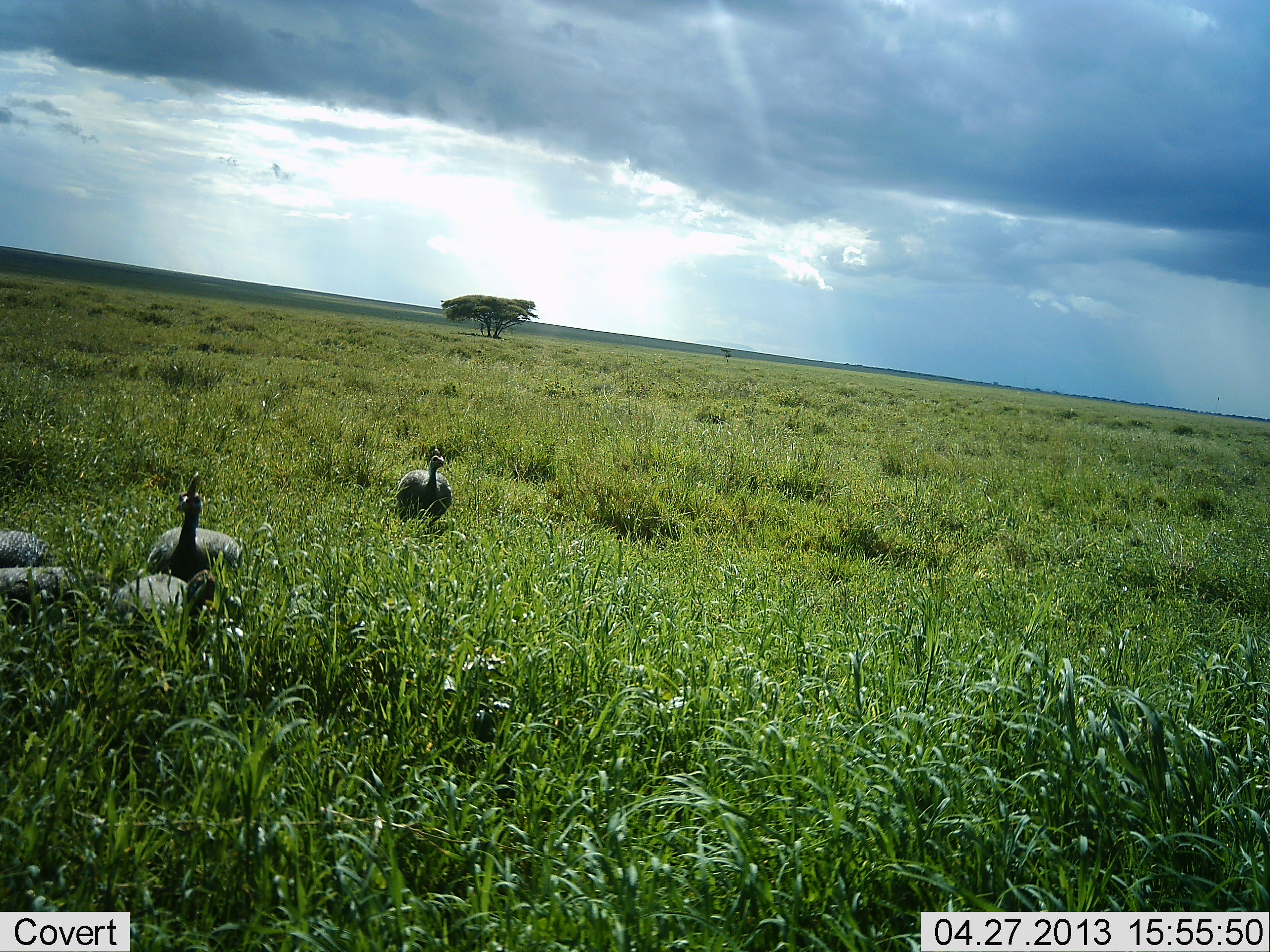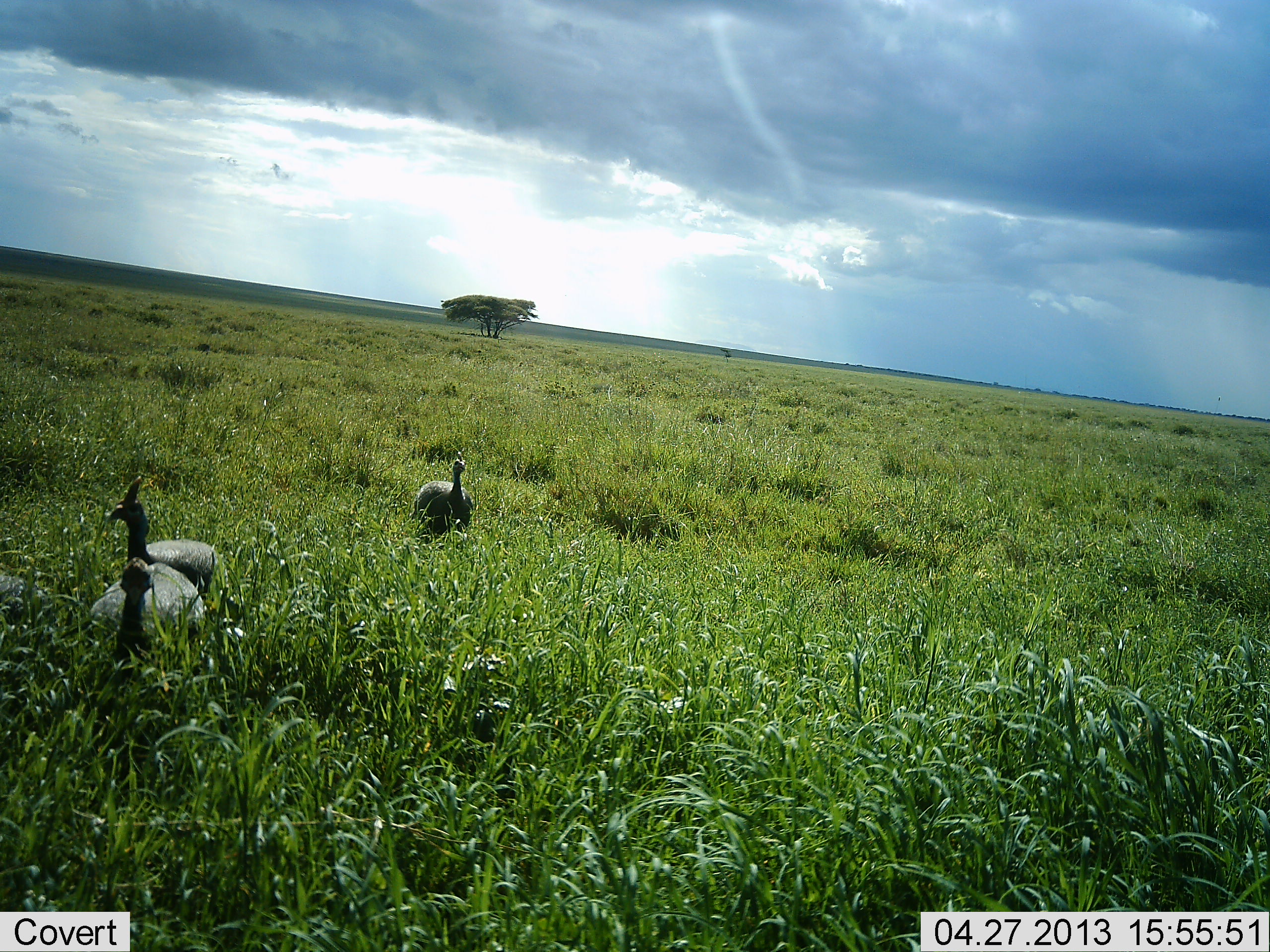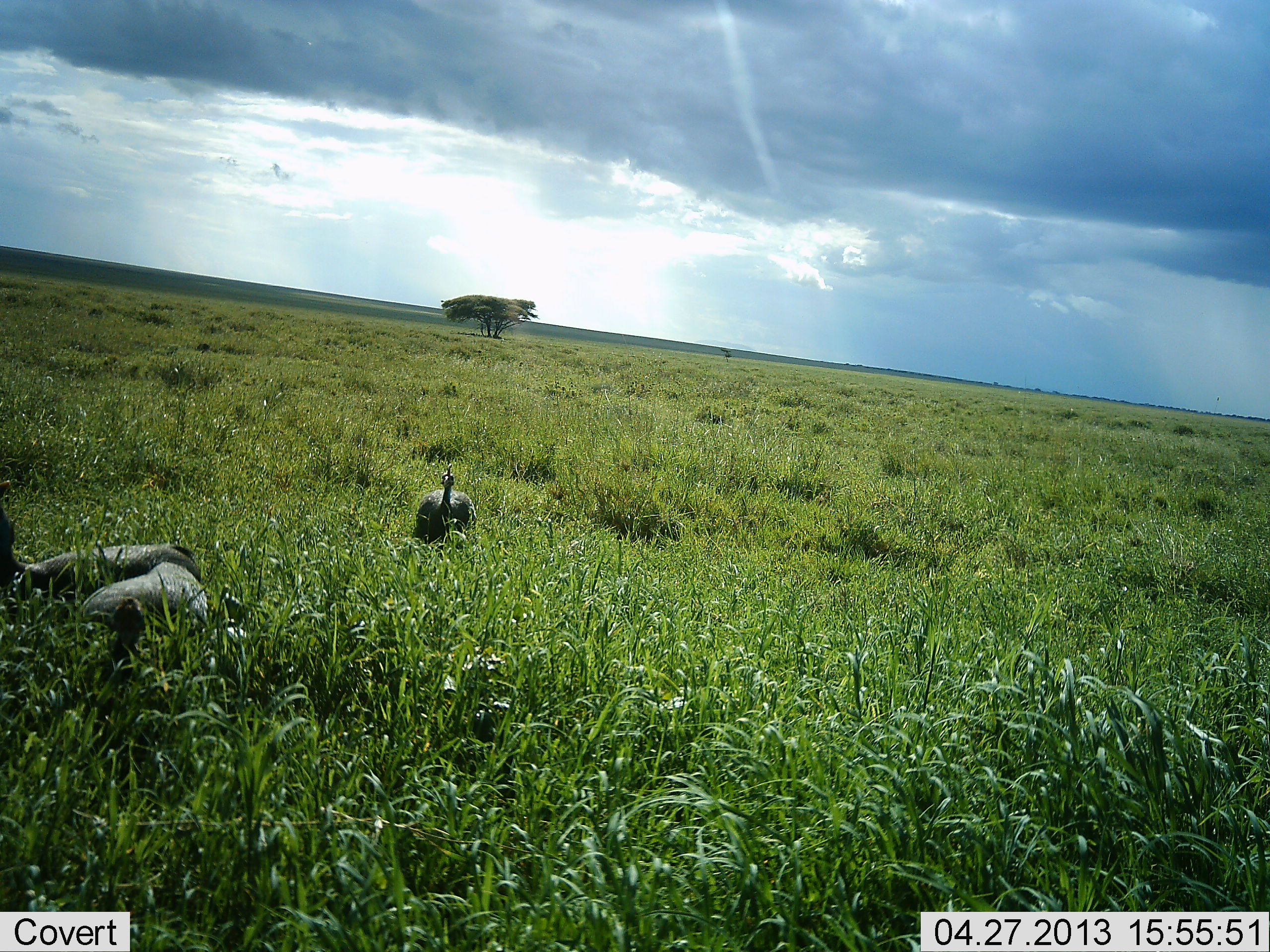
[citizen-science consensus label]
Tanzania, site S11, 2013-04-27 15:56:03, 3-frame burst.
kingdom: Animalia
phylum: Chordata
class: Aves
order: Galliformes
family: Numididae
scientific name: Numididae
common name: guinea fowl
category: guineafowl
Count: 5.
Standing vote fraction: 22%.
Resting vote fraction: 0%.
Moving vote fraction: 91%.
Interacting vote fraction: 3%.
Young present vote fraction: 0%.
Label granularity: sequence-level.